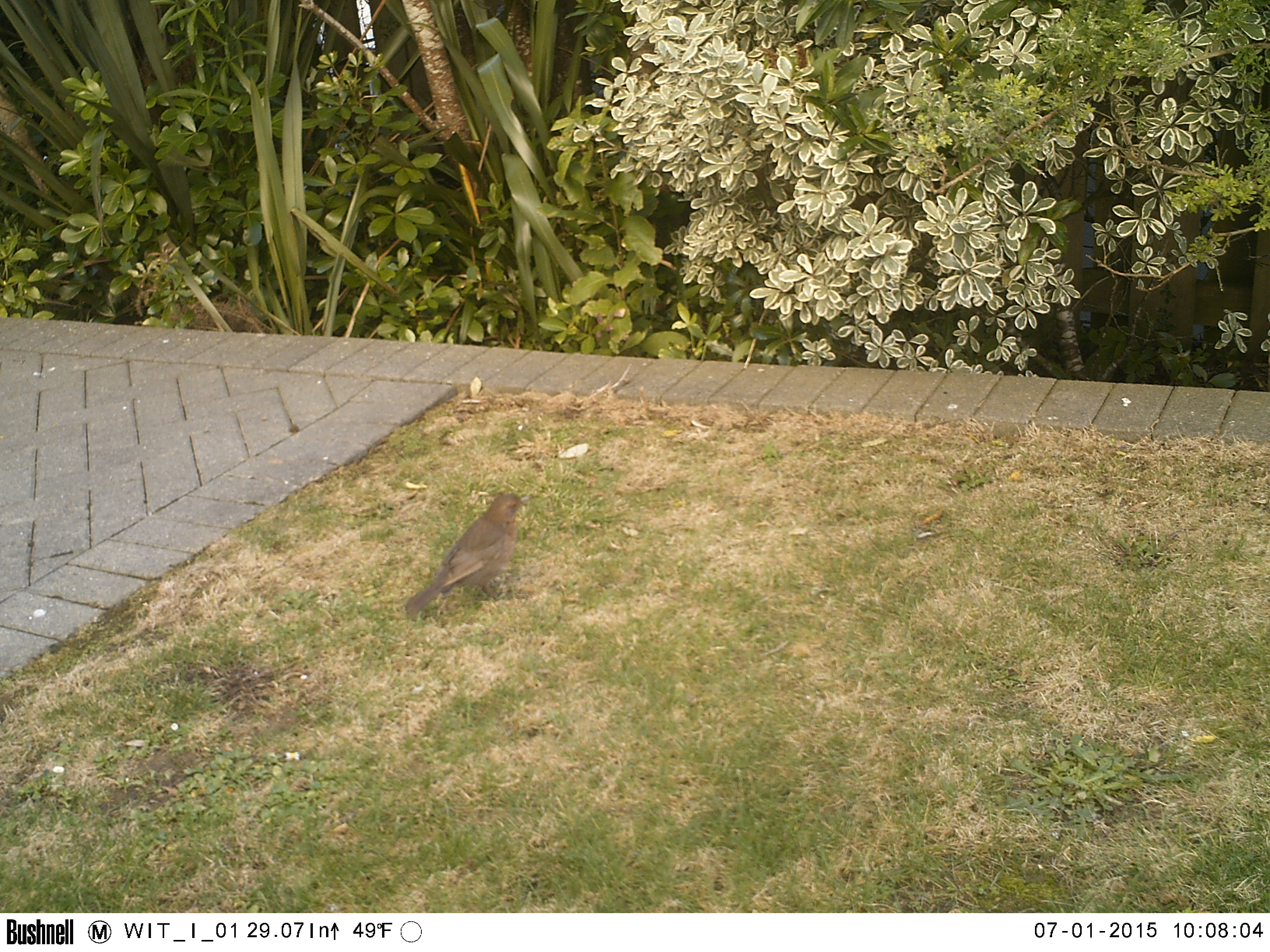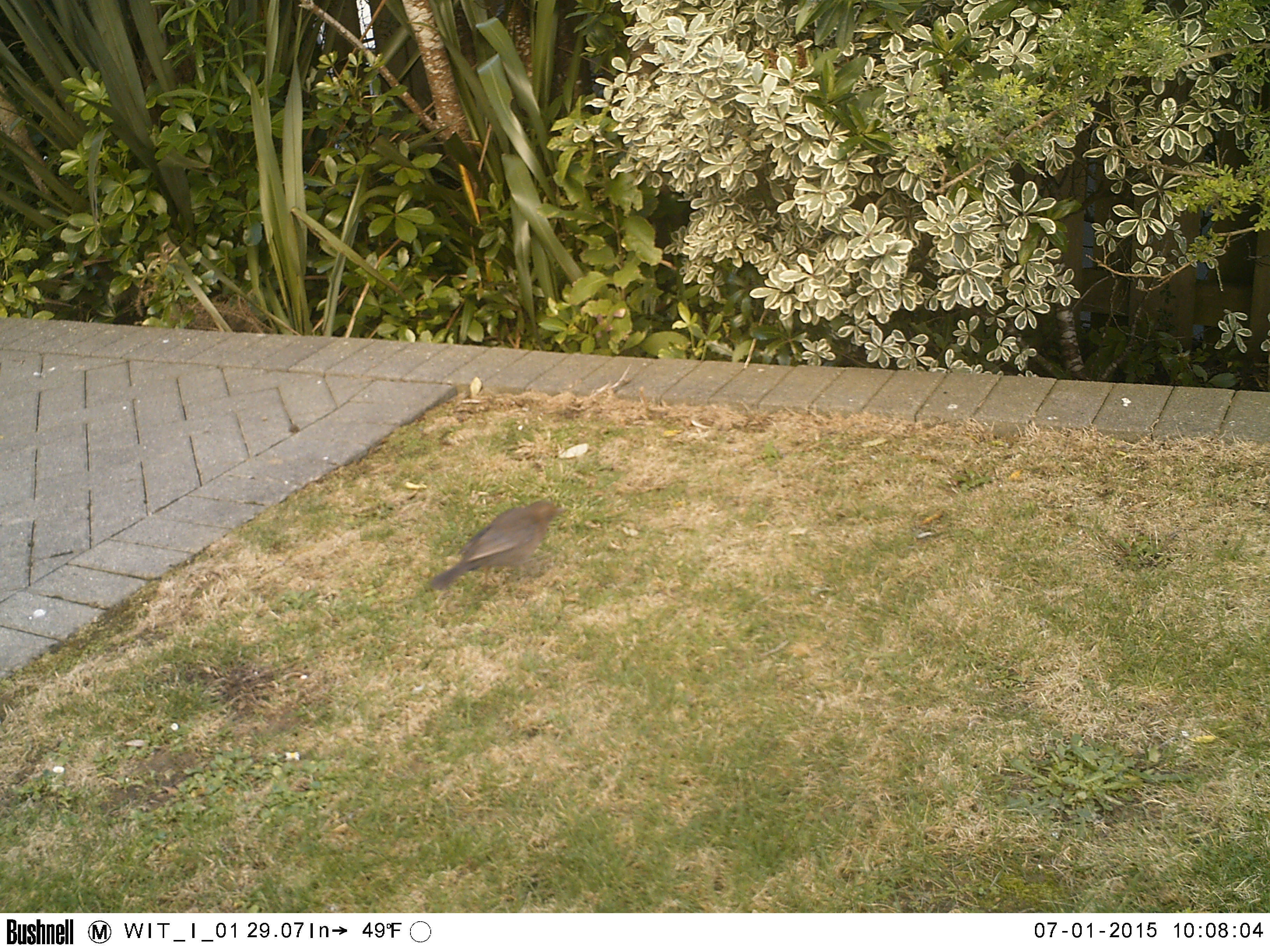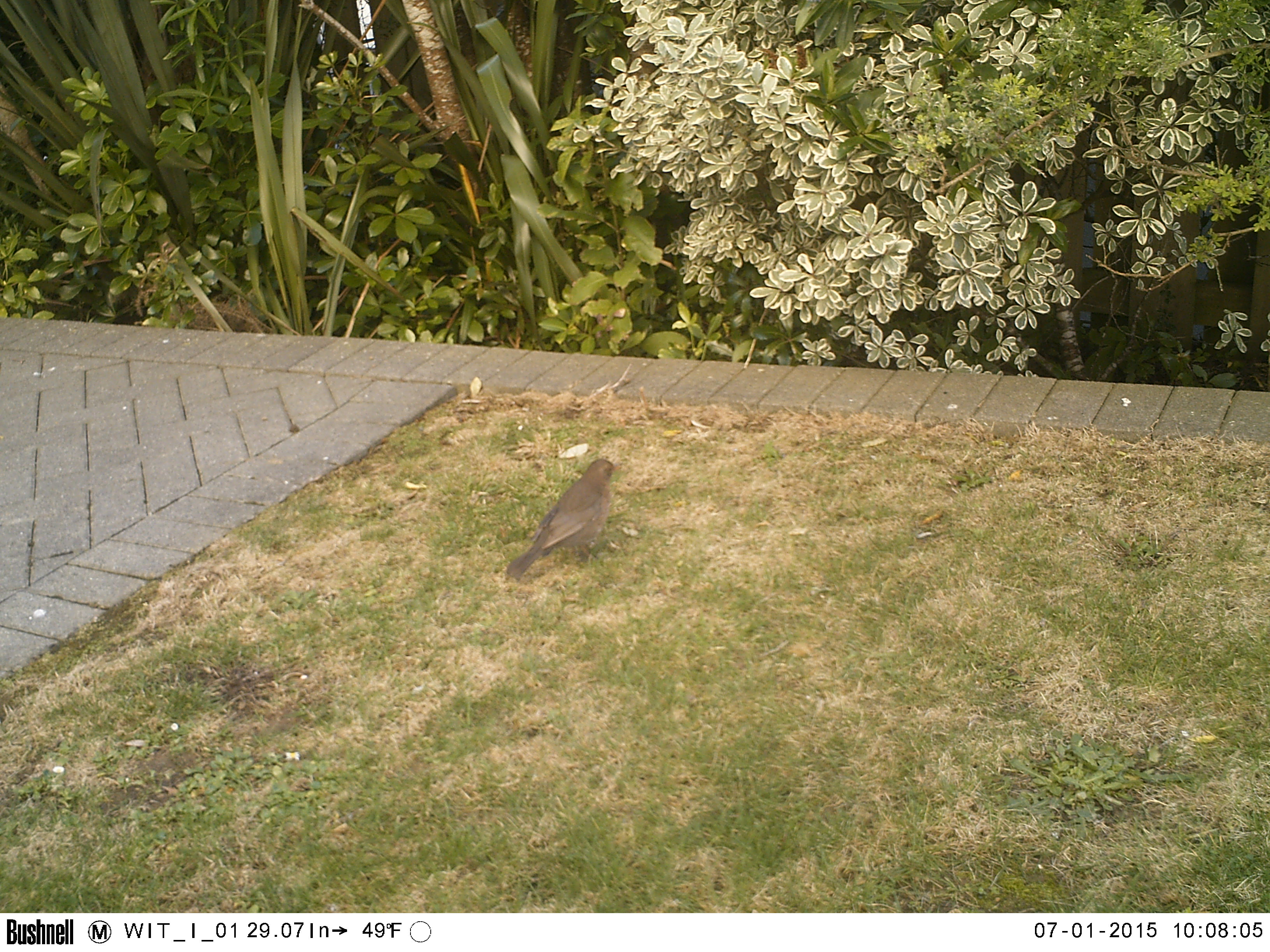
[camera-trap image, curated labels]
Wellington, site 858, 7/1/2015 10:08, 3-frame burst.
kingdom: Animalia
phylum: Chordata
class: Aves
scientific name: Aves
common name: bird